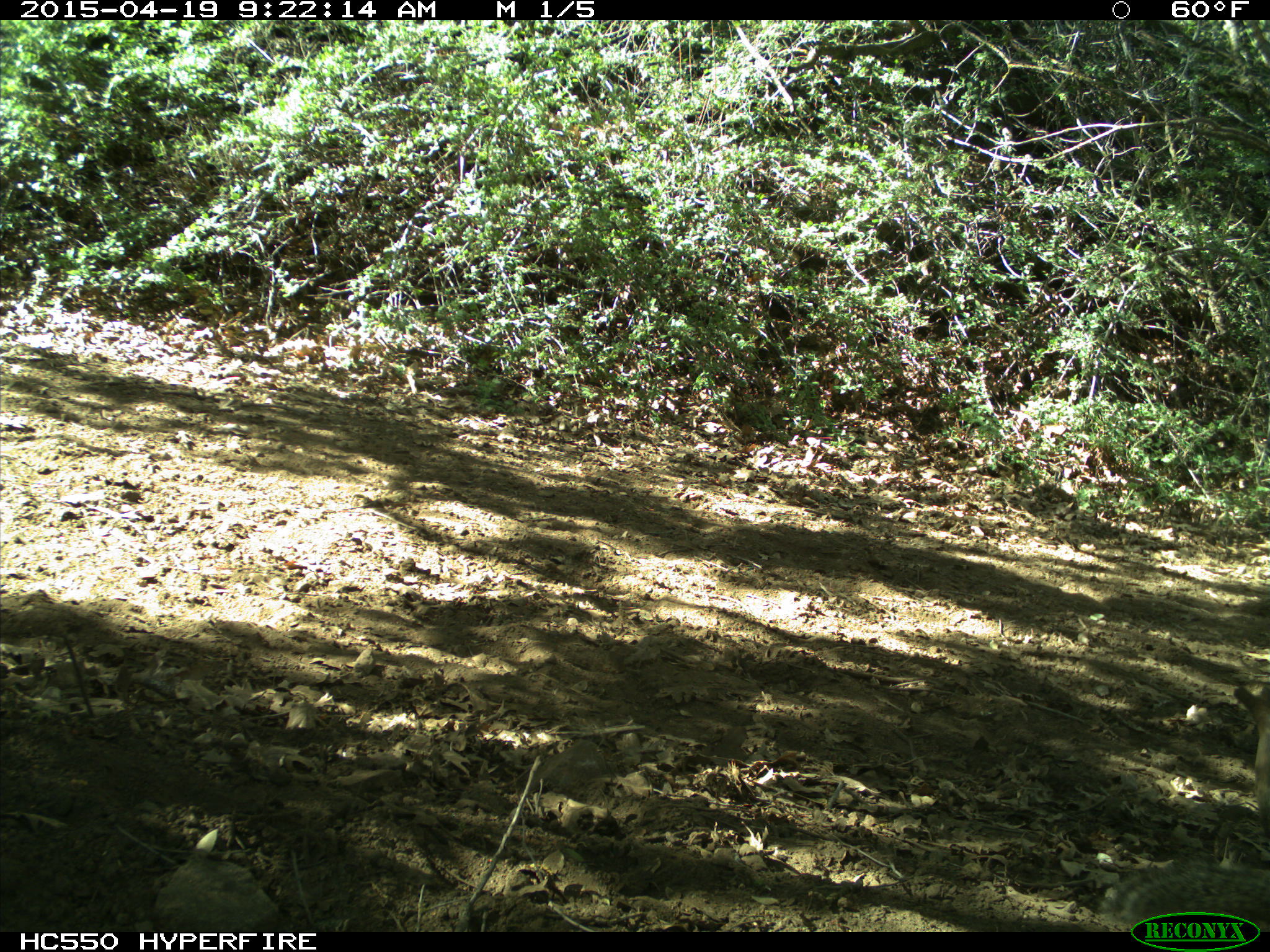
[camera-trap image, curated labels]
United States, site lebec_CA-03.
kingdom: Animalia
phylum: Chordata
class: Mammalia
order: Rodentia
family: Sciuridae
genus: Otospermophilus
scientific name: Otospermophilus beecheyi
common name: california ground squirrel